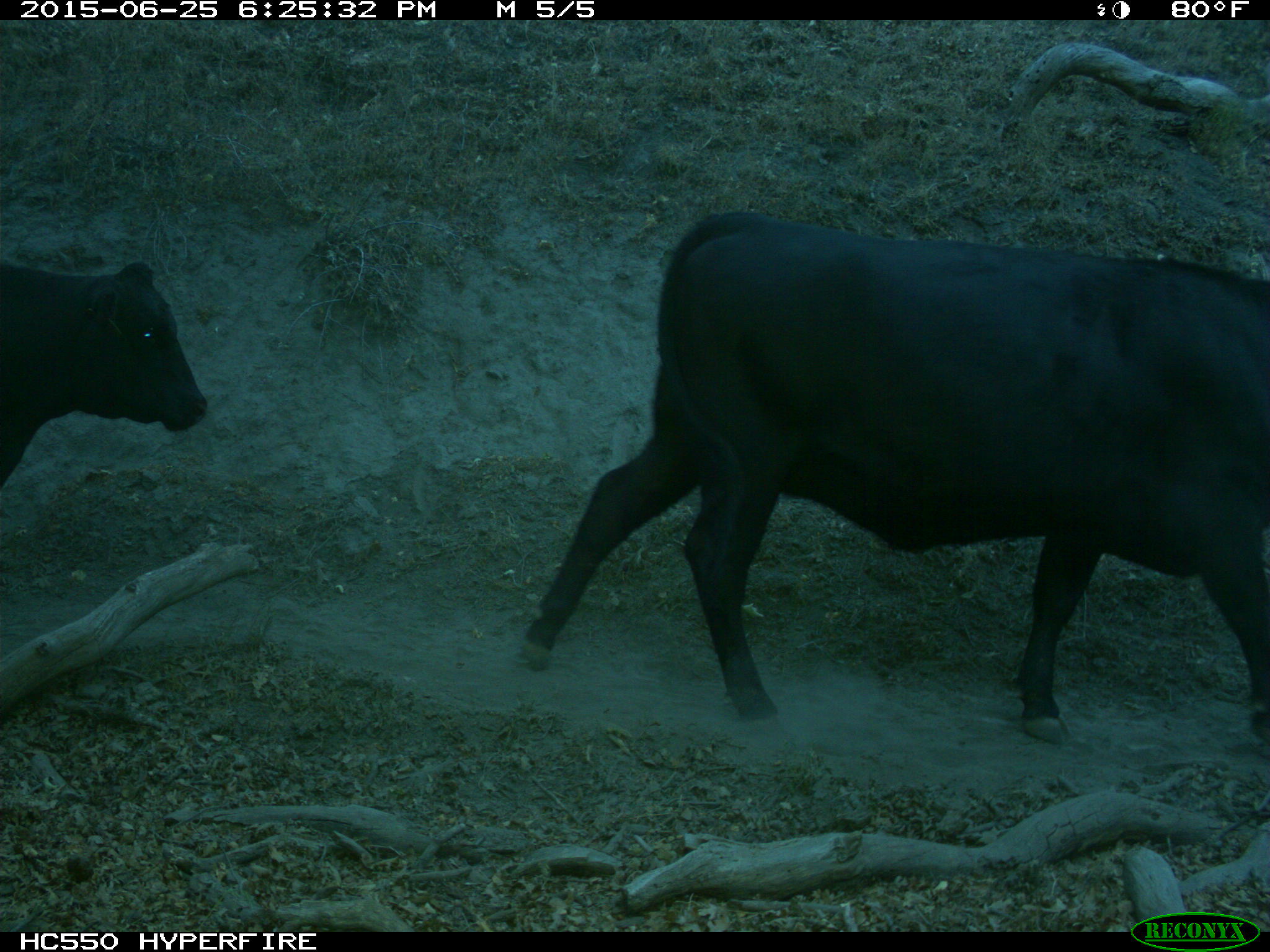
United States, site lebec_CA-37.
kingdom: Animalia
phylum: Chordata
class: Mammalia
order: Artiodactyla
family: Bovidae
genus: Bos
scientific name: Bos taurus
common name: domestic cow